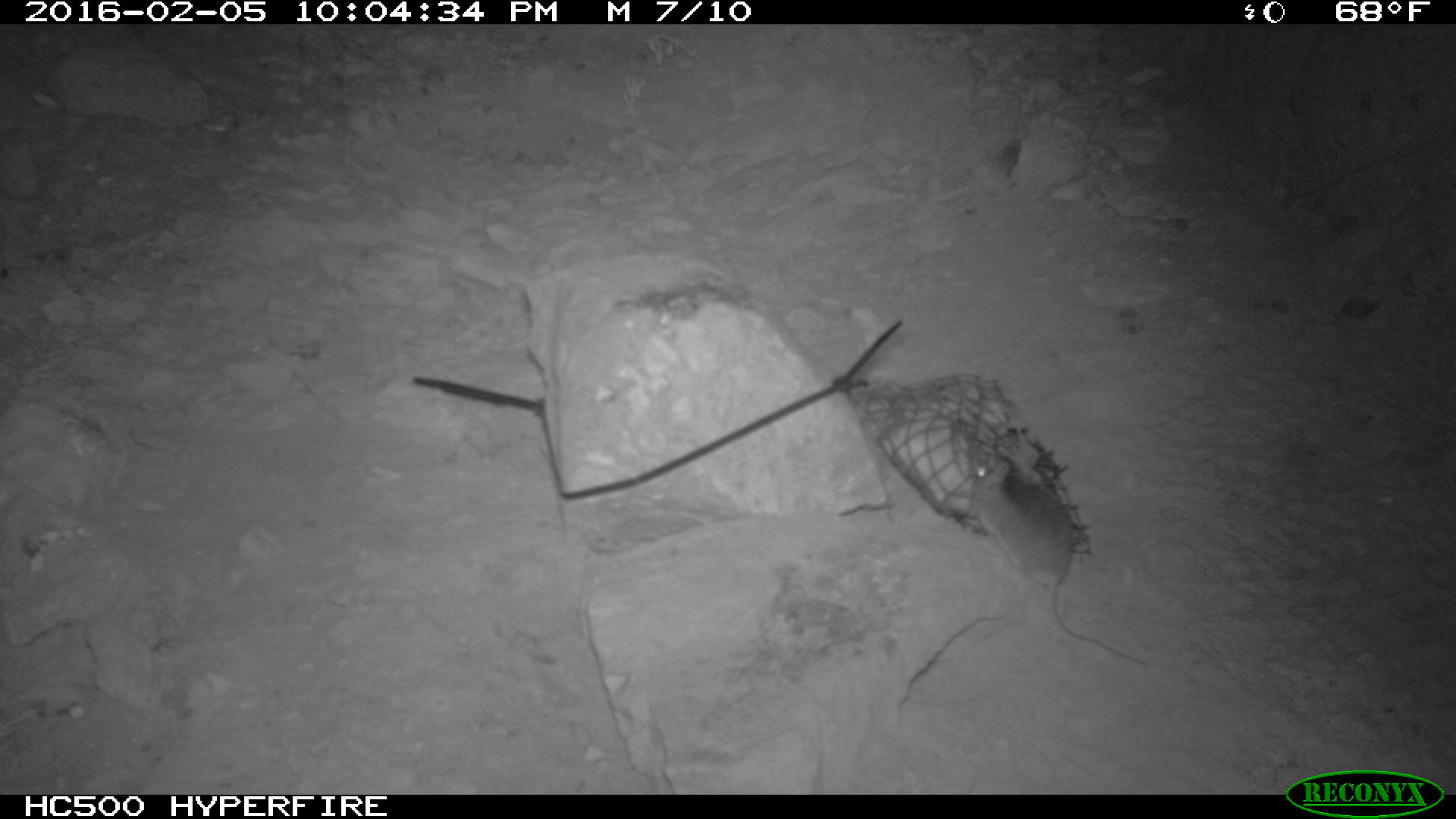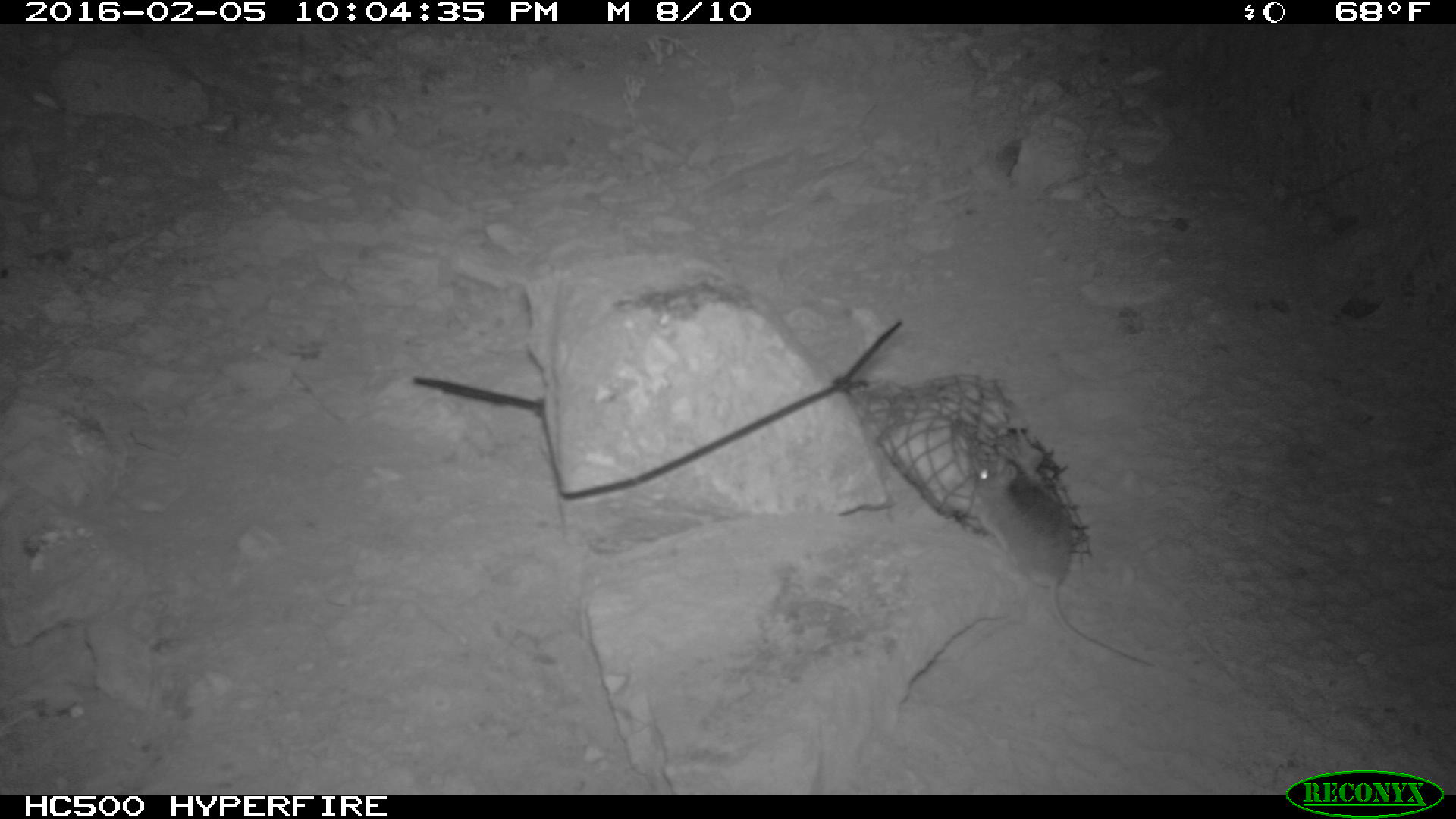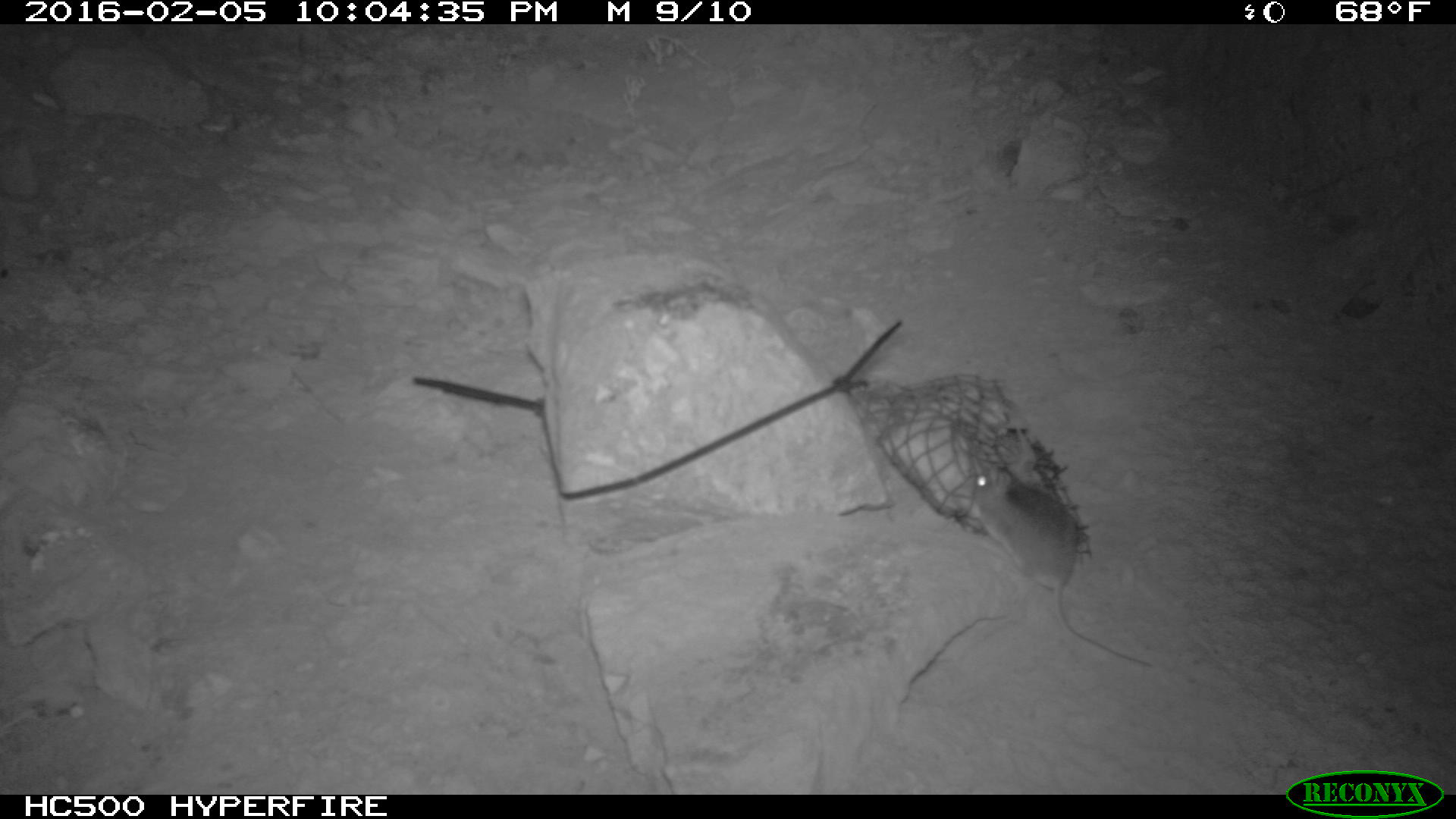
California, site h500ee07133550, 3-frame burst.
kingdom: Animalia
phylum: Chordata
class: Mammalia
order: Rodentia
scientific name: Rodentia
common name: rodent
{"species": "rodent (Rodentia)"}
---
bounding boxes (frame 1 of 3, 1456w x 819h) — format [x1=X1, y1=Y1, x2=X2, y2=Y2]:
rodent: [x1=965, y1=444, x2=1147, y2=666]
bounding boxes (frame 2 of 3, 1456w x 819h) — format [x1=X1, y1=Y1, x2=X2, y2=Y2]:
rodent: [x1=968, y1=451, x2=1154, y2=670]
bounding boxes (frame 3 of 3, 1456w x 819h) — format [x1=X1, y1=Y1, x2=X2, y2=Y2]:
rodent: [x1=953, y1=461, x2=1155, y2=670]